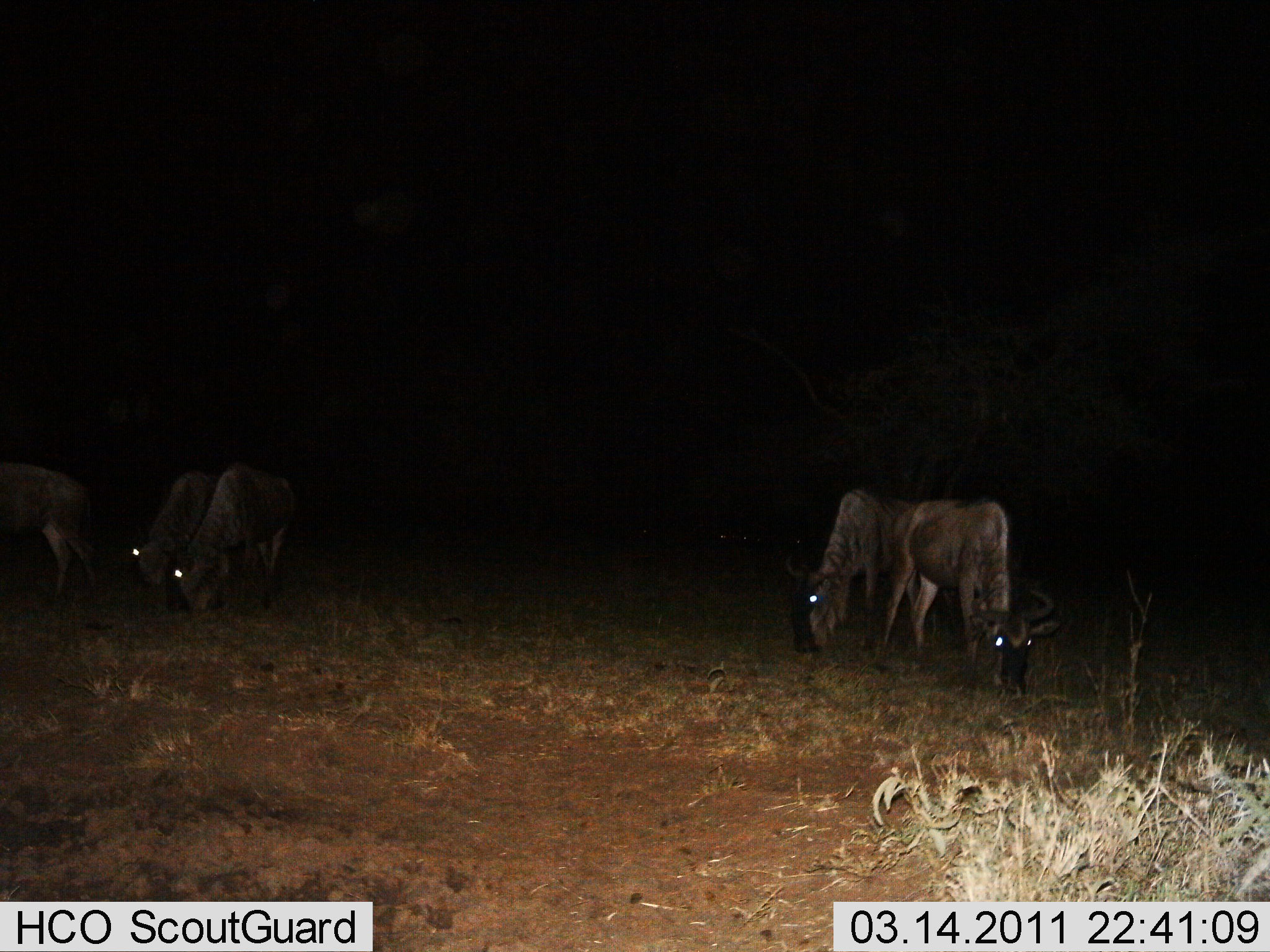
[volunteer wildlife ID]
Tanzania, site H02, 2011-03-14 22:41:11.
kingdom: Animalia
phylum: Chordata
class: Mammalia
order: Artiodactyla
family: Bovidae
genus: Connochaetes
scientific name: Connochaetes taurinus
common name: blue wildebeest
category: wildebeest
Wildebeest (blue wildebeest) (Connochaetes taurinus), count 5. Behavior (volunteer vote fractions): standing 33%, resting 0%, moving 0%, interacting 0%. Young present (vote fraction): 0%. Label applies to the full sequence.